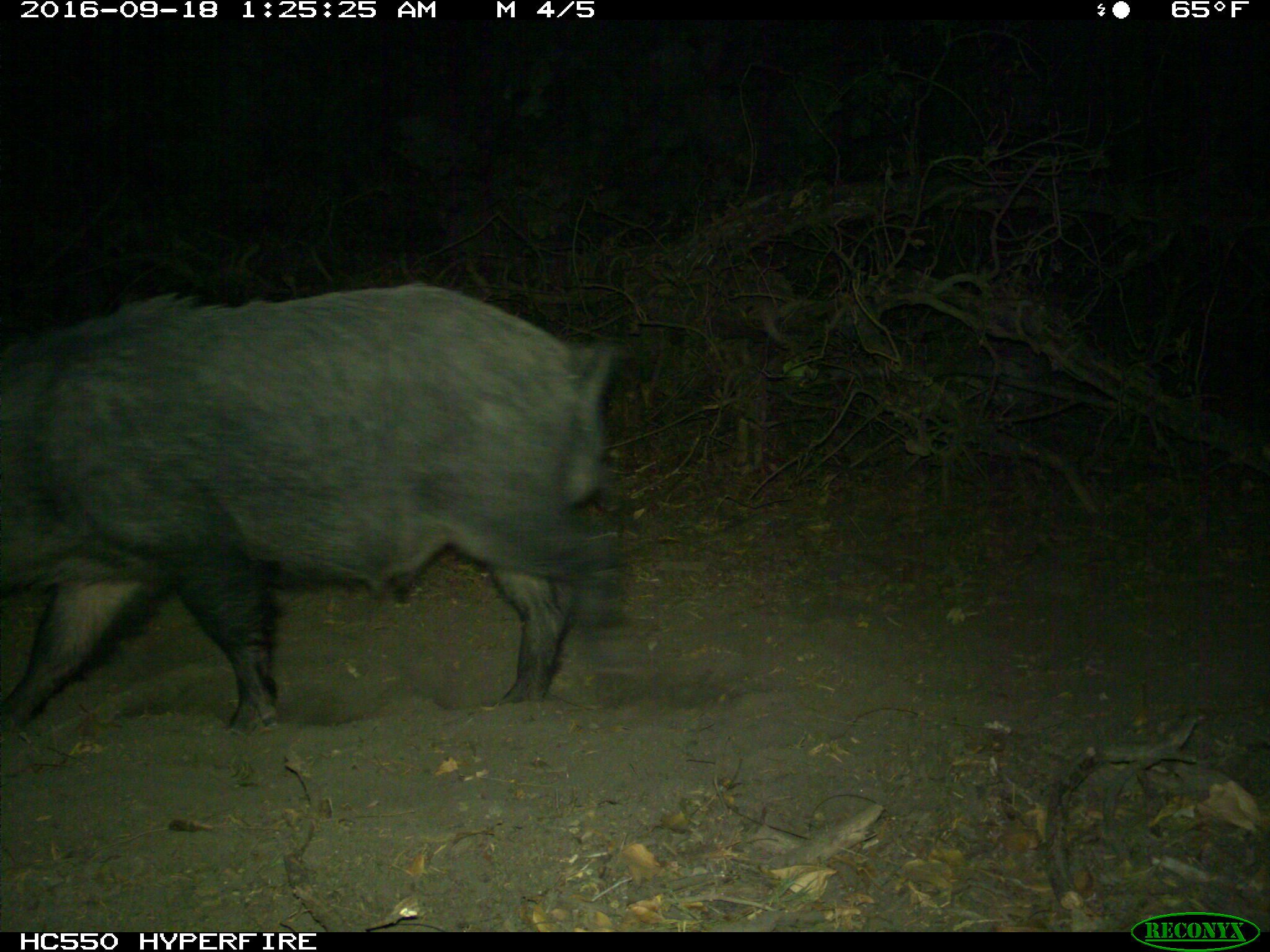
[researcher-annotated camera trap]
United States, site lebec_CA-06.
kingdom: Animalia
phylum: Chordata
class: Mammalia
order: Artiodactyla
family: Suidae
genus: Sus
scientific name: Sus scrofa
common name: wild boar